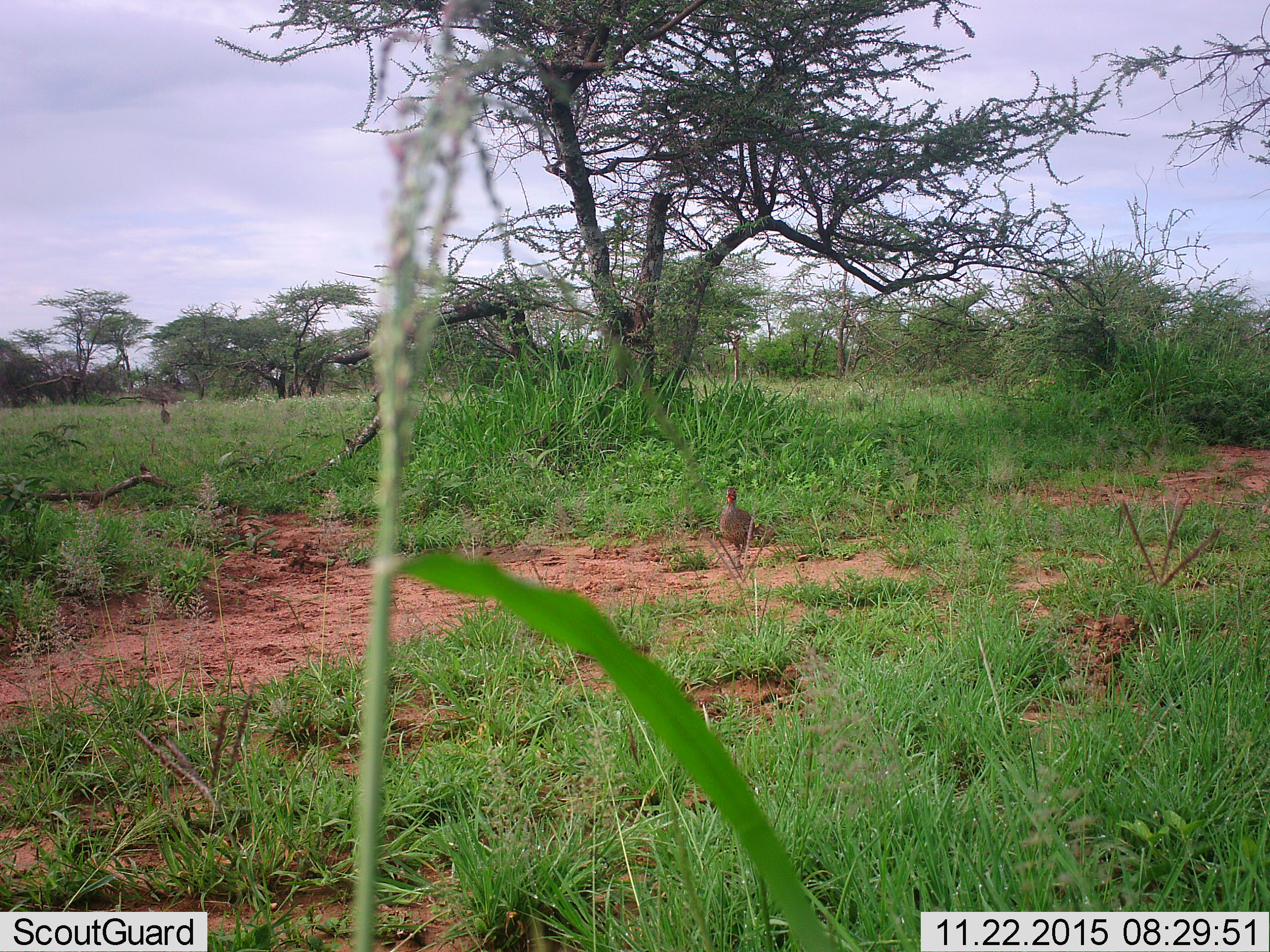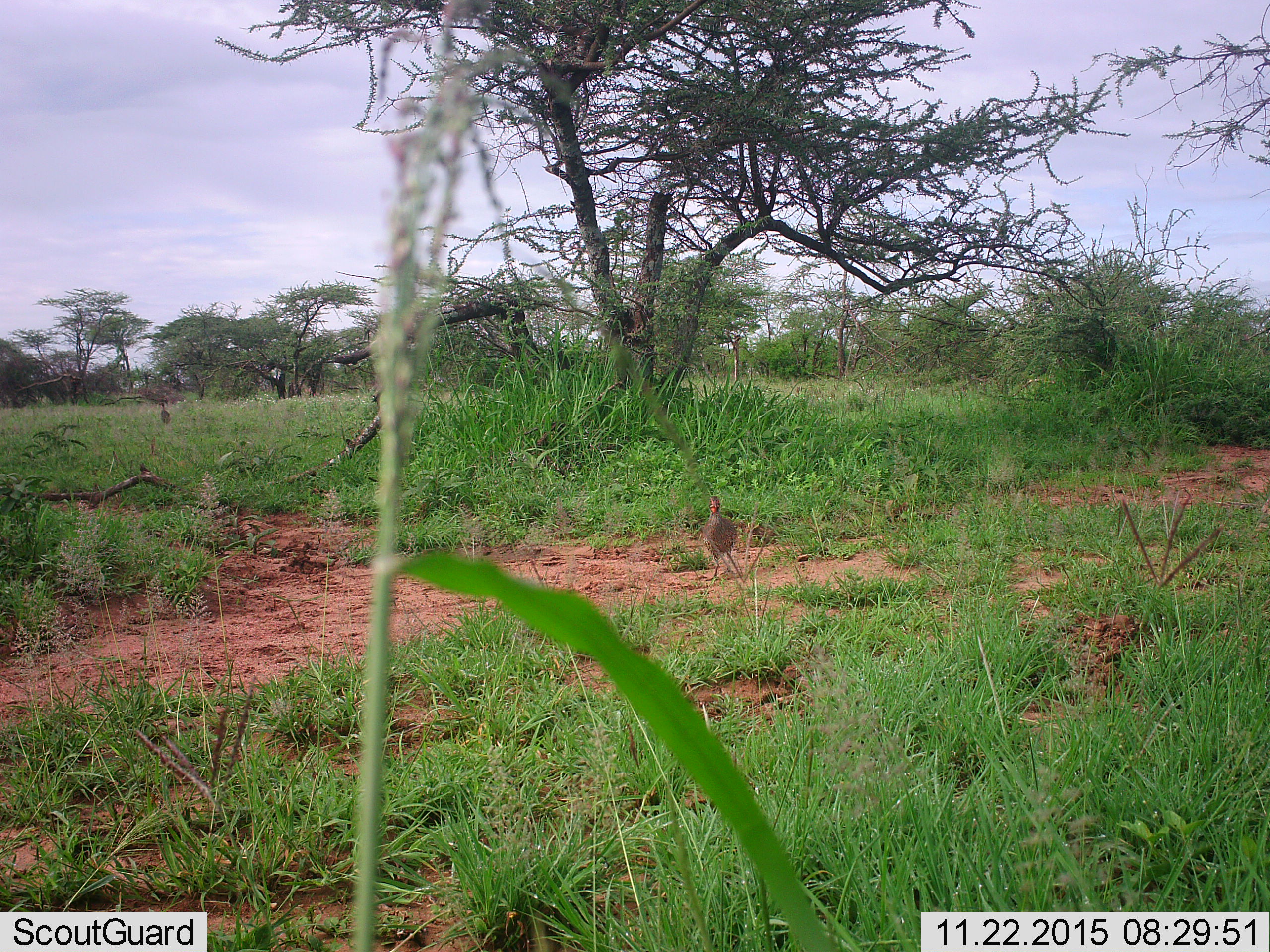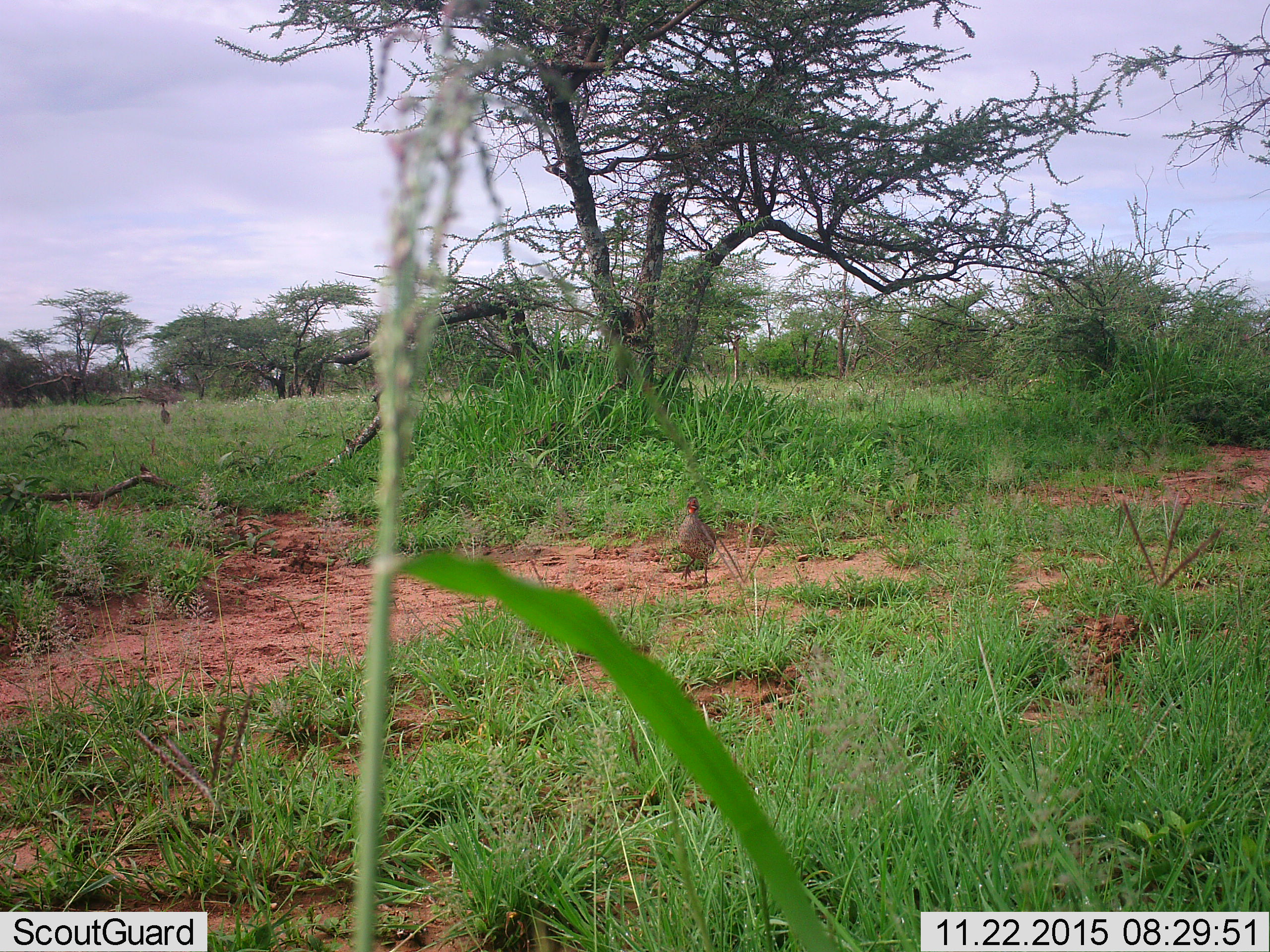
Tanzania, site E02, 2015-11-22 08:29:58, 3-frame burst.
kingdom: Animalia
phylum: Chordata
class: Aves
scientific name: Aves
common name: bird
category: otherbird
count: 1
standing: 54%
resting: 0%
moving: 85%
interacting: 0%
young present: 0%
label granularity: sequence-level